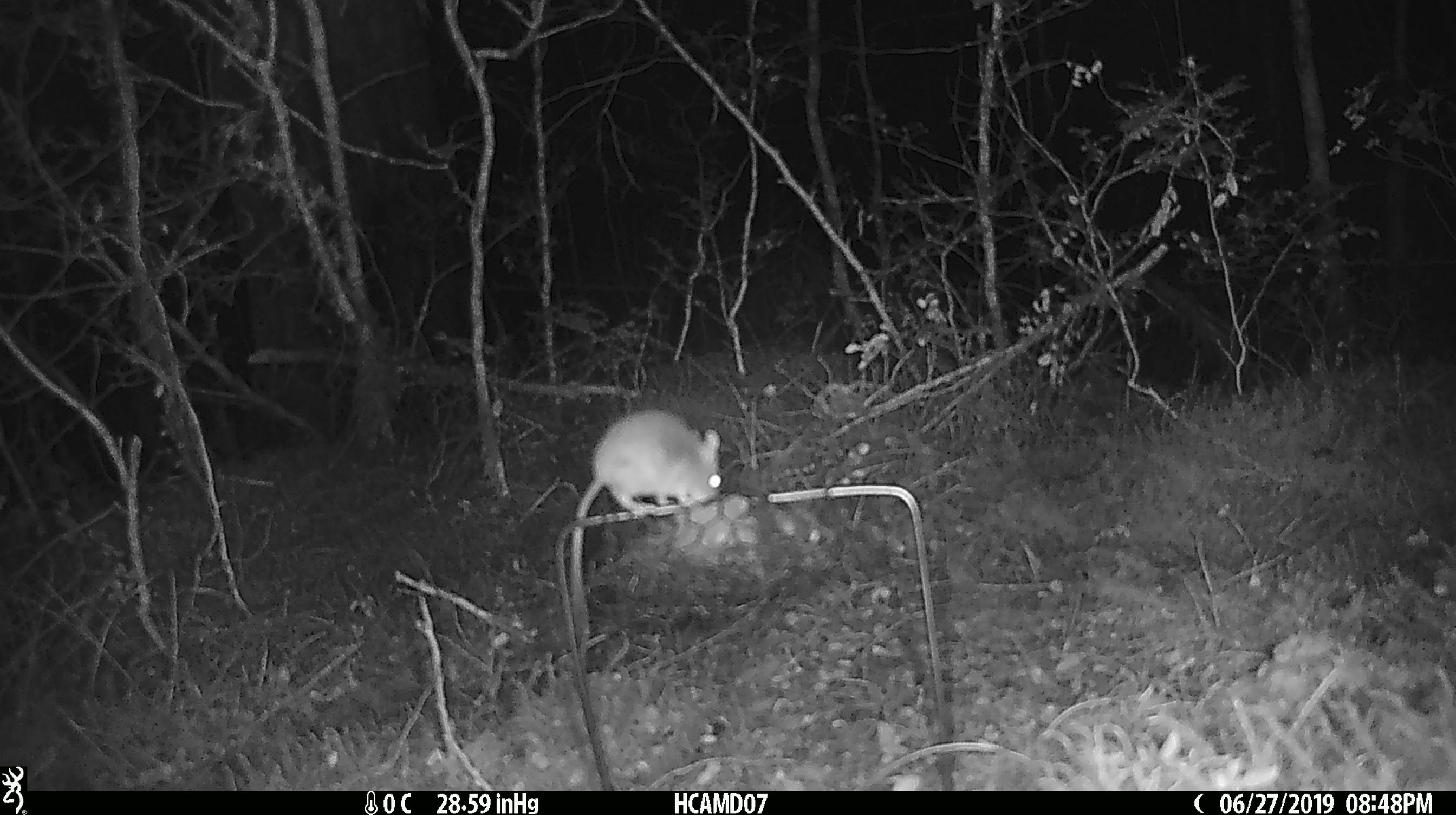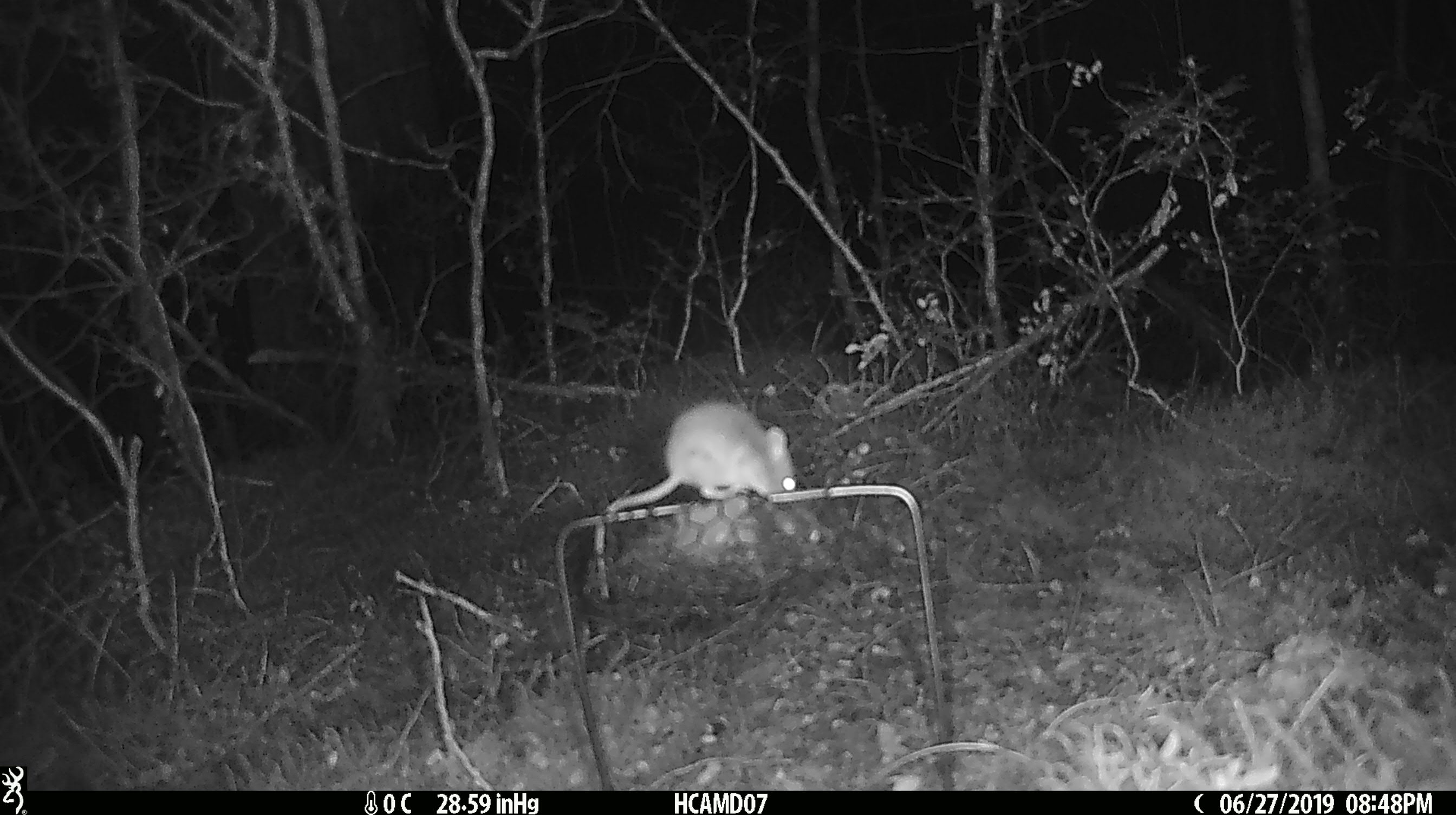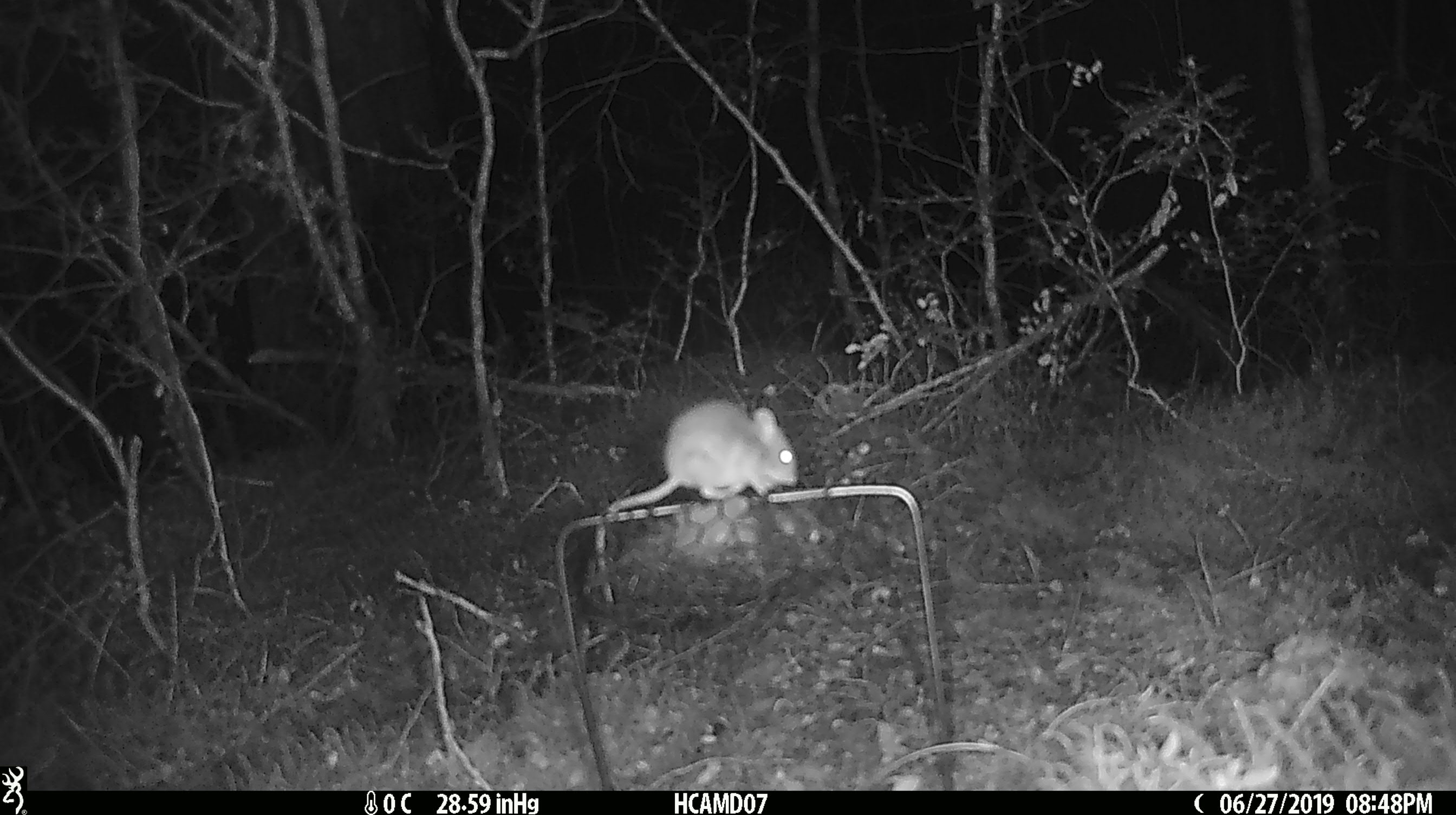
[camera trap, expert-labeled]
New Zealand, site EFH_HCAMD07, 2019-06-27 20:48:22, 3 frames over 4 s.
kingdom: Animalia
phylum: Chordata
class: Mammalia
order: Rodentia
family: Muridae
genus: Mus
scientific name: Mus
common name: mouse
Mouse (Mus).